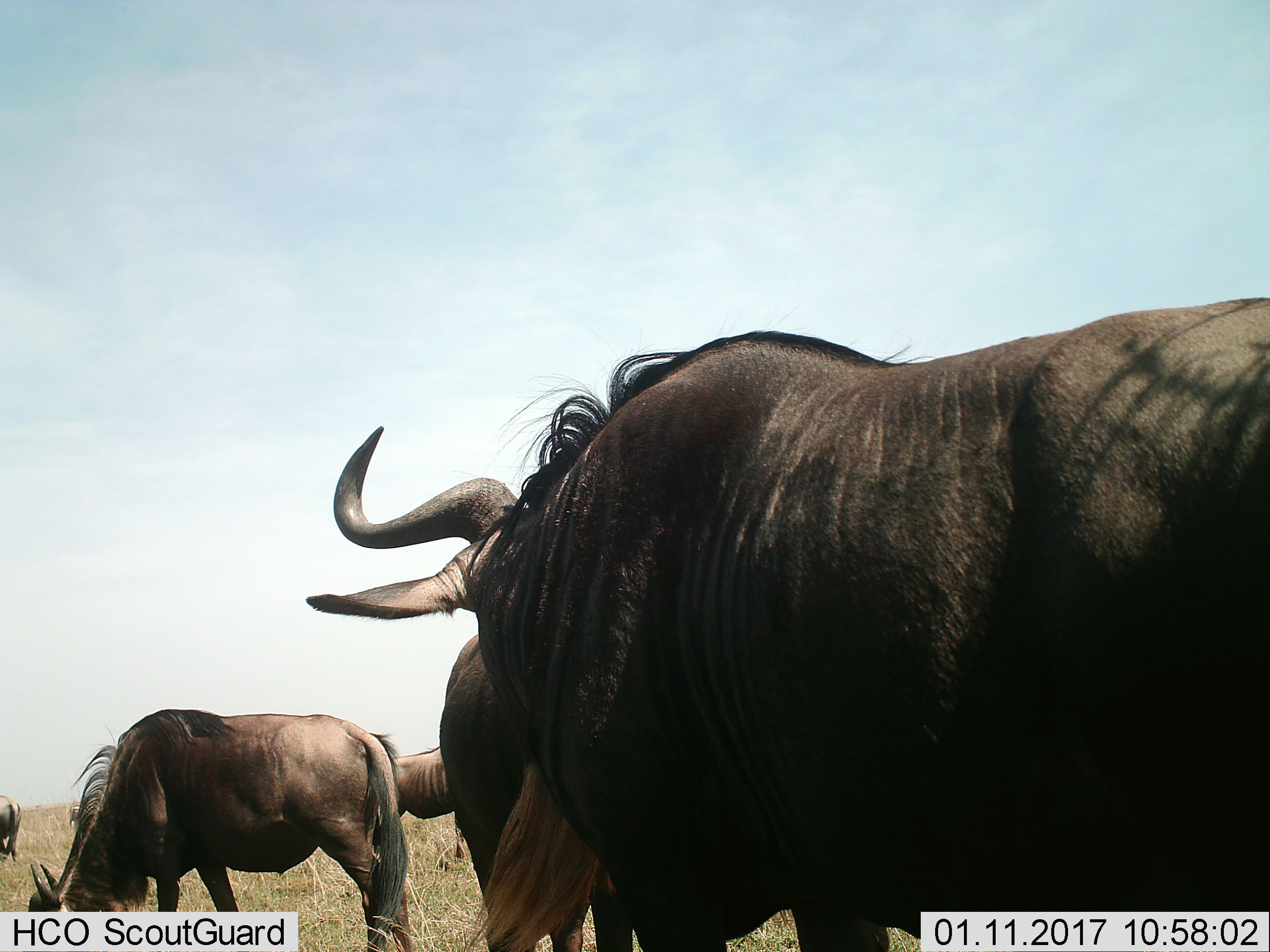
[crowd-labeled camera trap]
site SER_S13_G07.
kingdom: Animalia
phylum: Chordata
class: Mammalia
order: Artiodactyla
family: Bovidae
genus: Connochaetes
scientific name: Connochaetes taurinus taurinus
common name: blue wildebeest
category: wildebeestblue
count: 5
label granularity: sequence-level